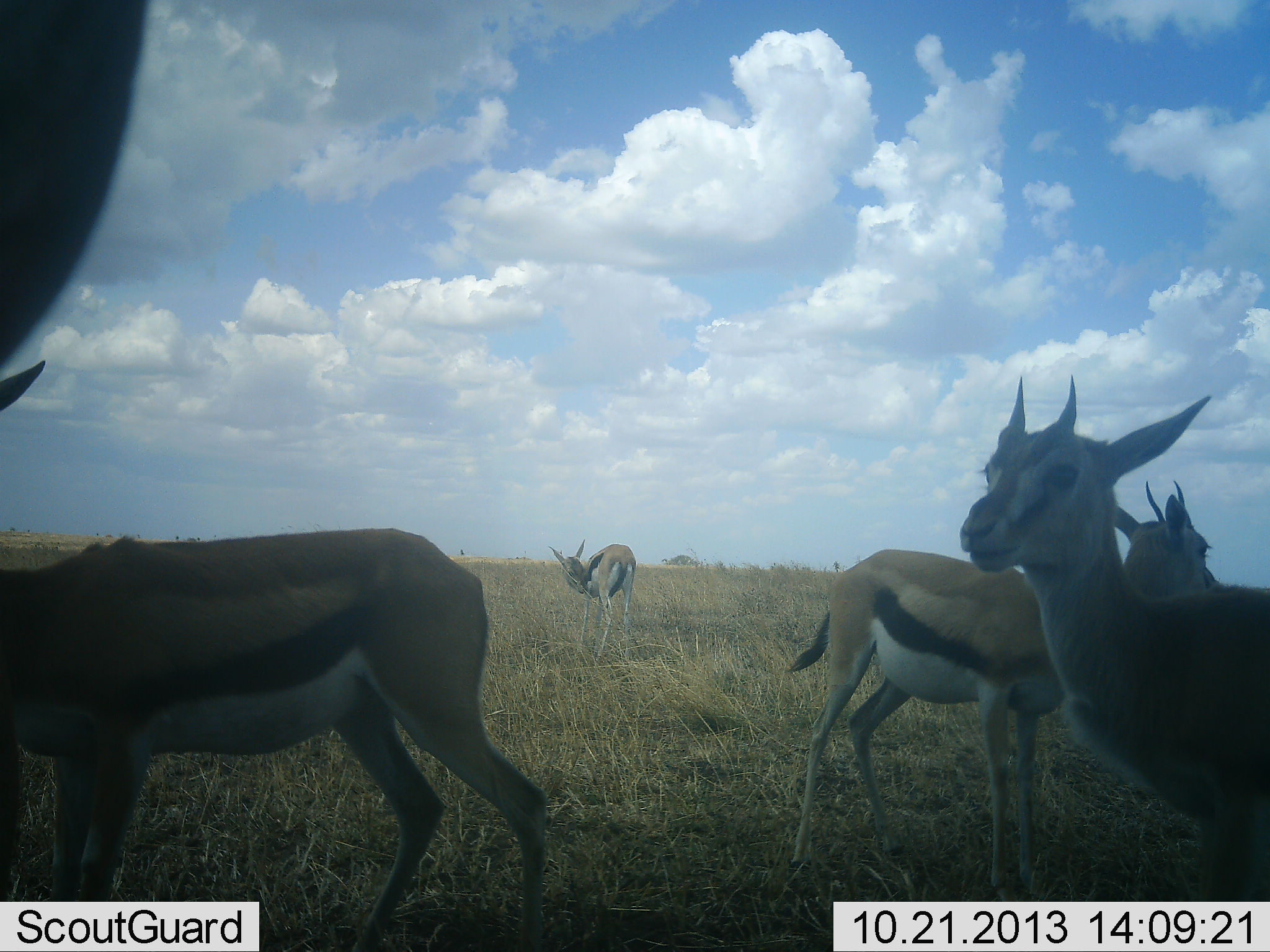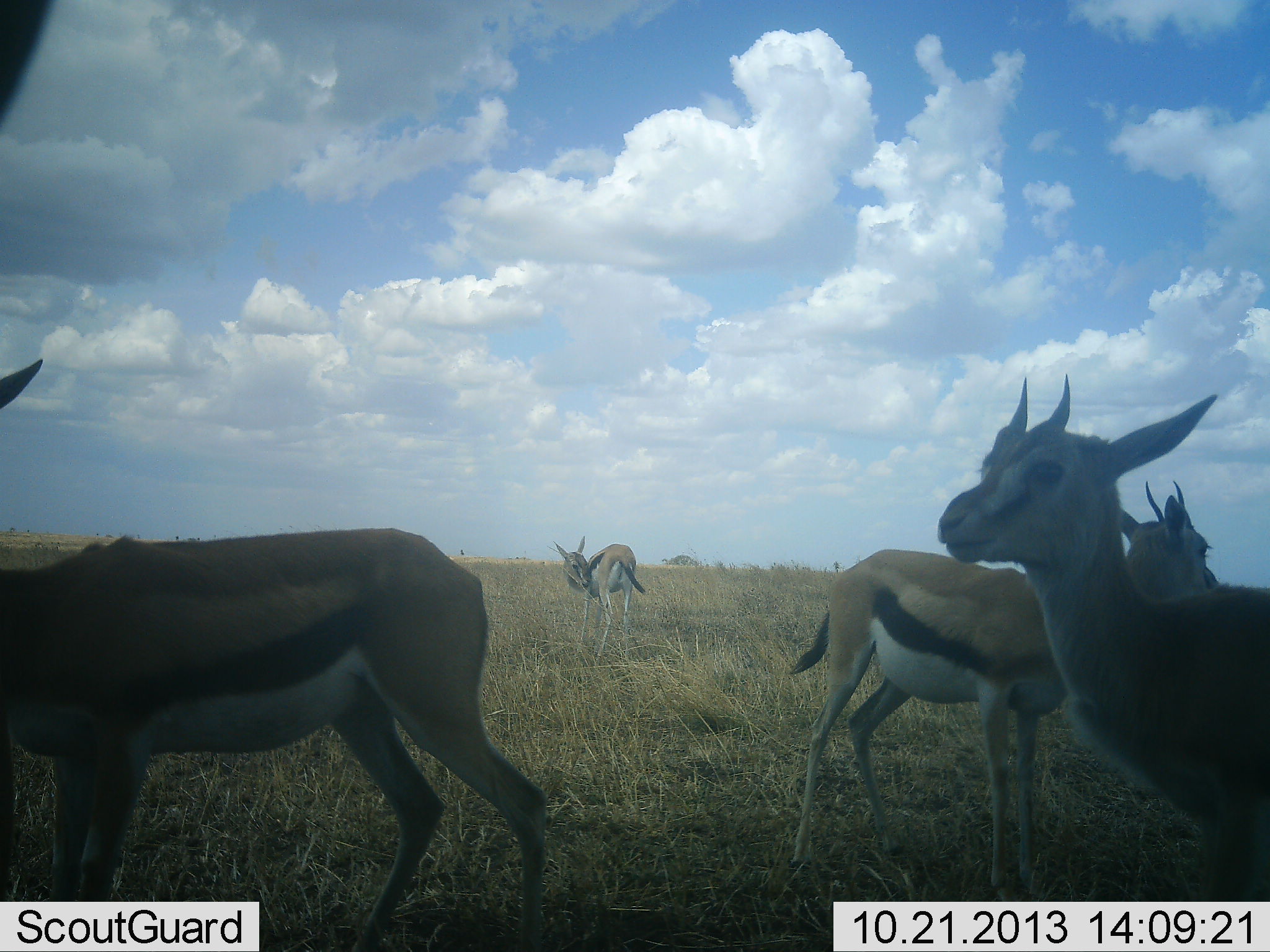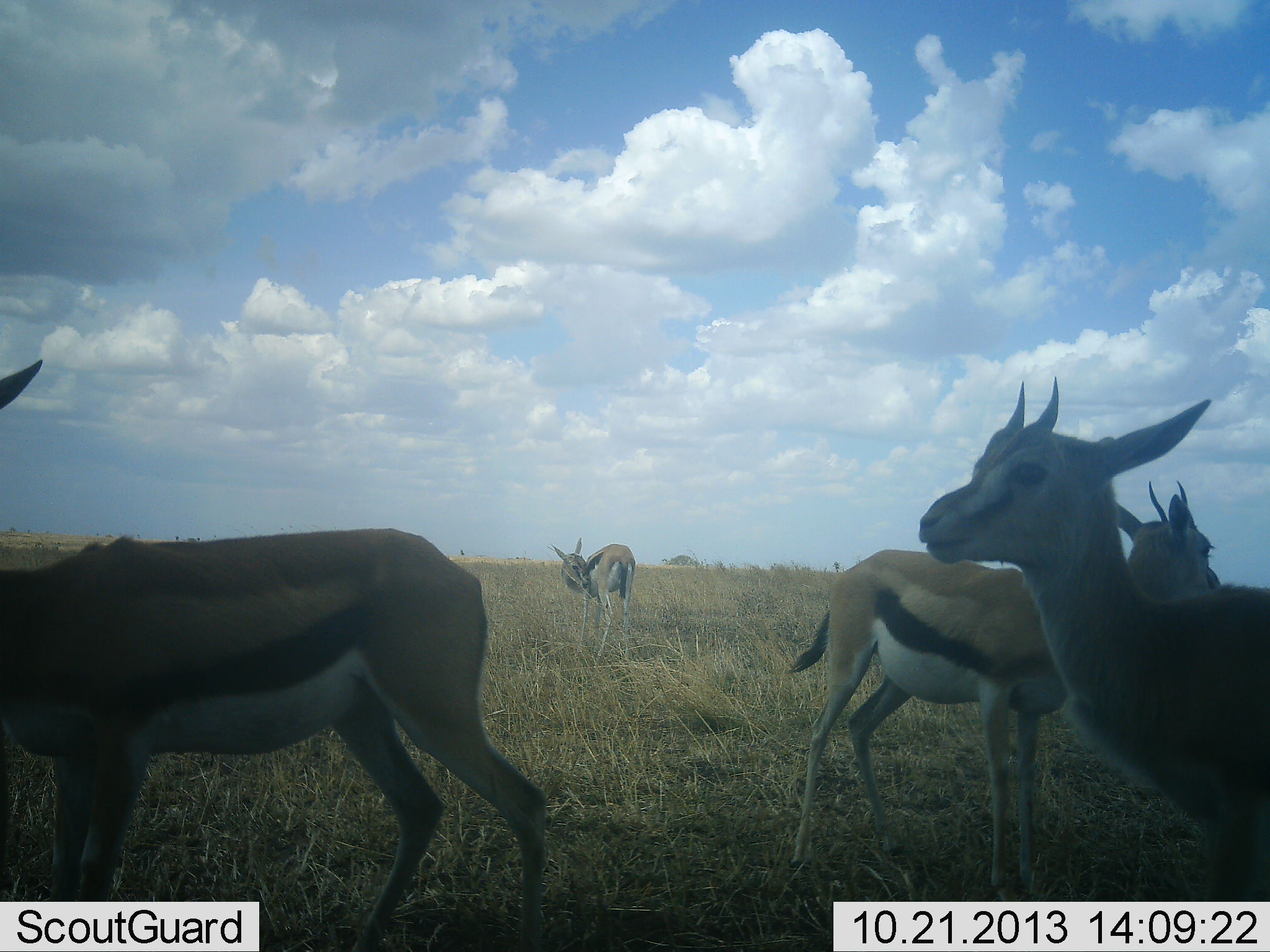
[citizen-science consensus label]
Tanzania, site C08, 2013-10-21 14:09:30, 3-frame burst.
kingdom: Animalia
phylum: Chordata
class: Mammalia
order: Artiodactyla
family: Bovidae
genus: Eudorcas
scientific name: Eudorcas thomsonii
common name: thomson's gazelle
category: gazellethomsons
Gazellethomsons (thomson's gazelle) (Eudorcas thomsonii), count 5. Behavior (volunteer vote fractions): standing 100%, resting 0%, moving 0%, interacting 10%. Young present (vote fraction): 0%. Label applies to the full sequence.